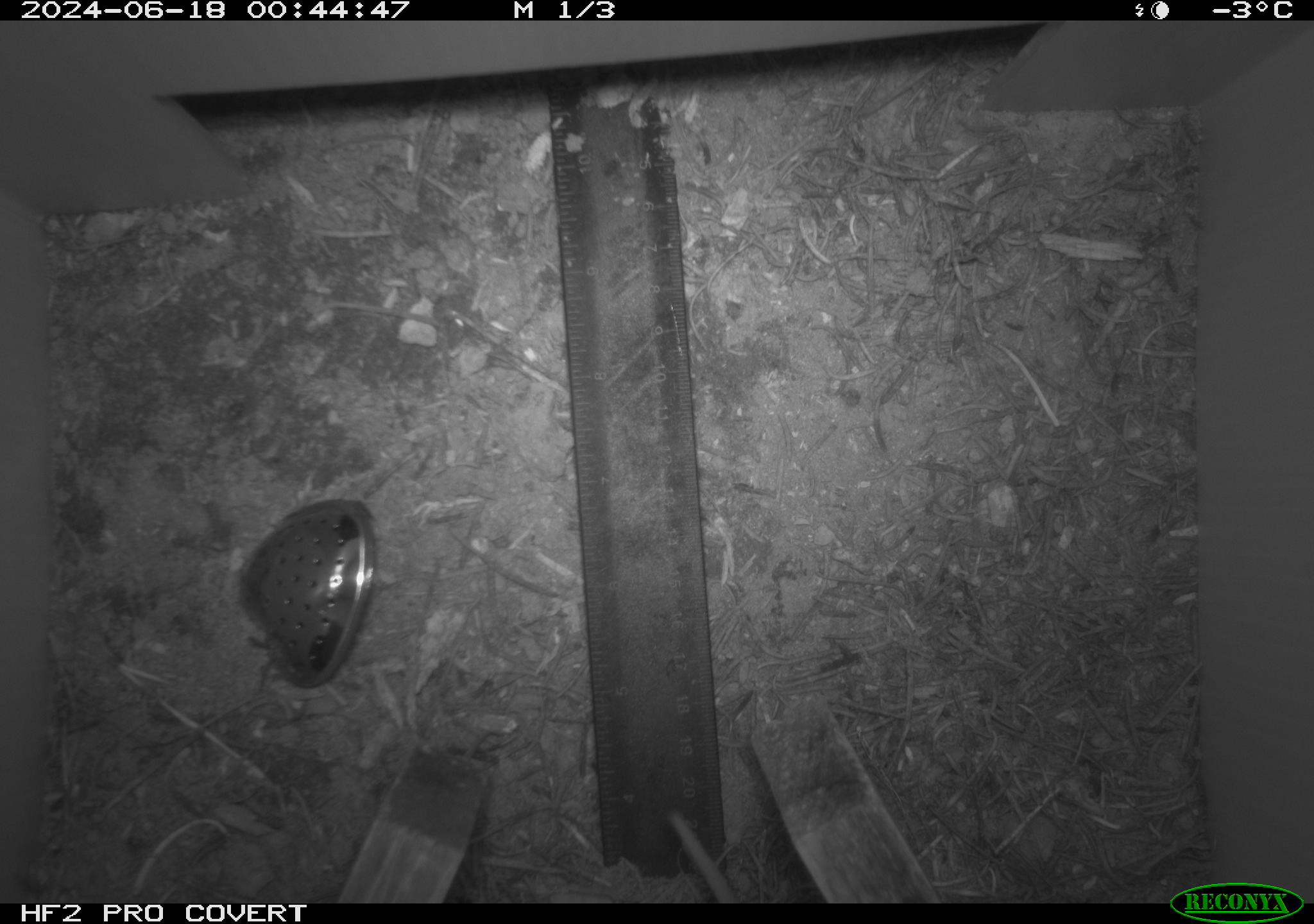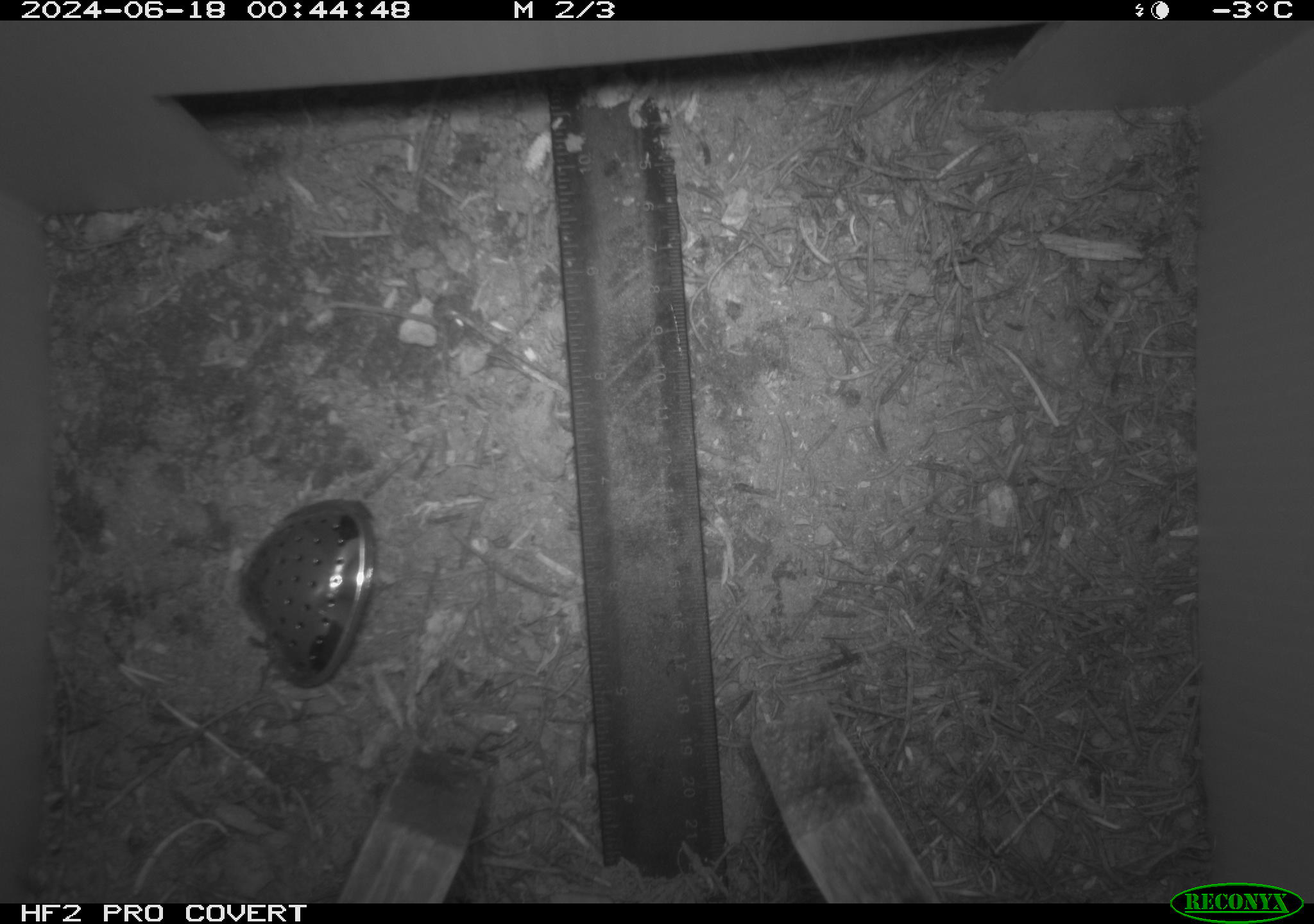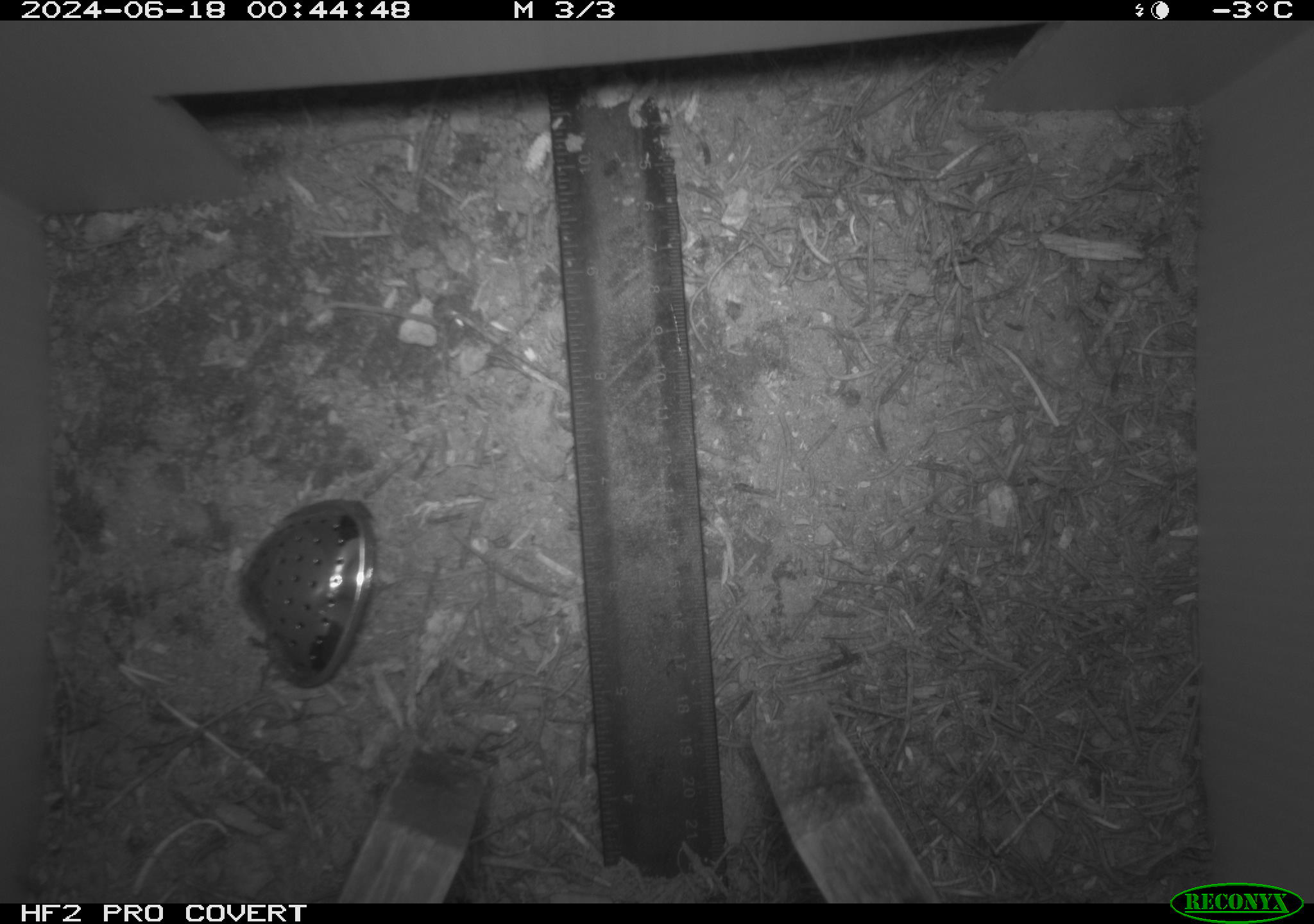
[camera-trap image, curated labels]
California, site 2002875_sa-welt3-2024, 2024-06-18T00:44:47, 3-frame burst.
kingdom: Animalia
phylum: Chordata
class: Mammalia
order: Rodentia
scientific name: Rodentia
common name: rodent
Rodent (Rodentia).